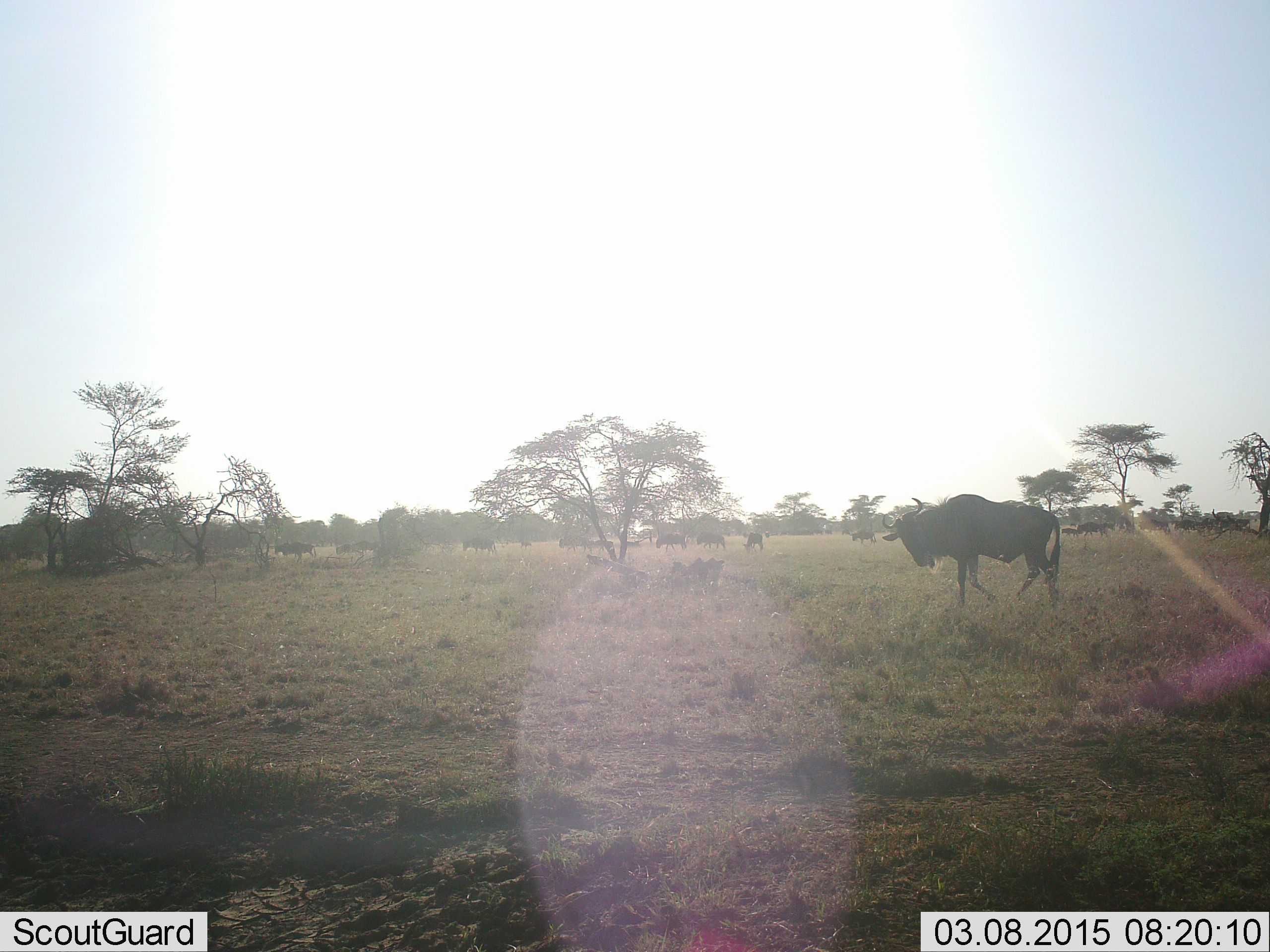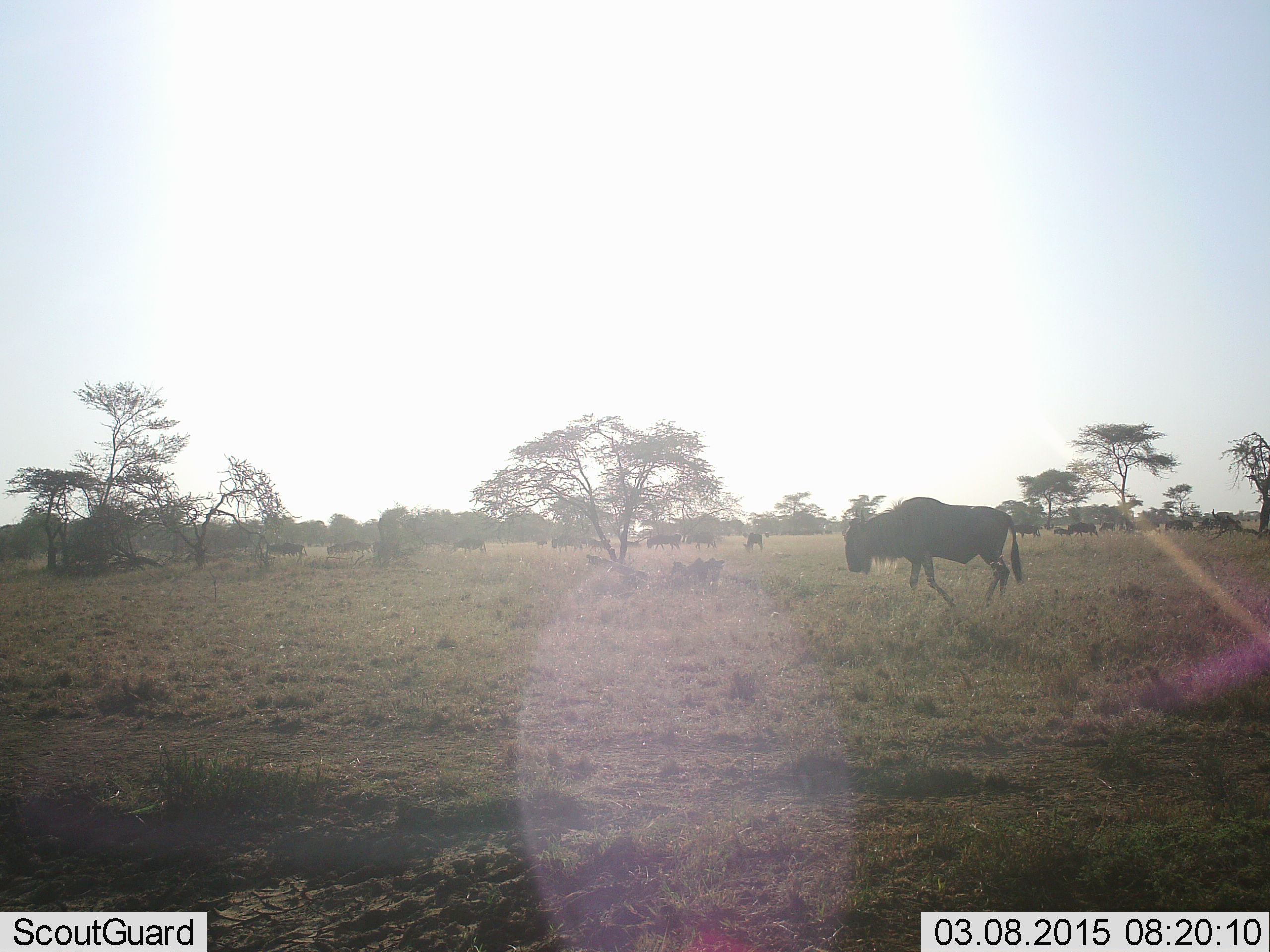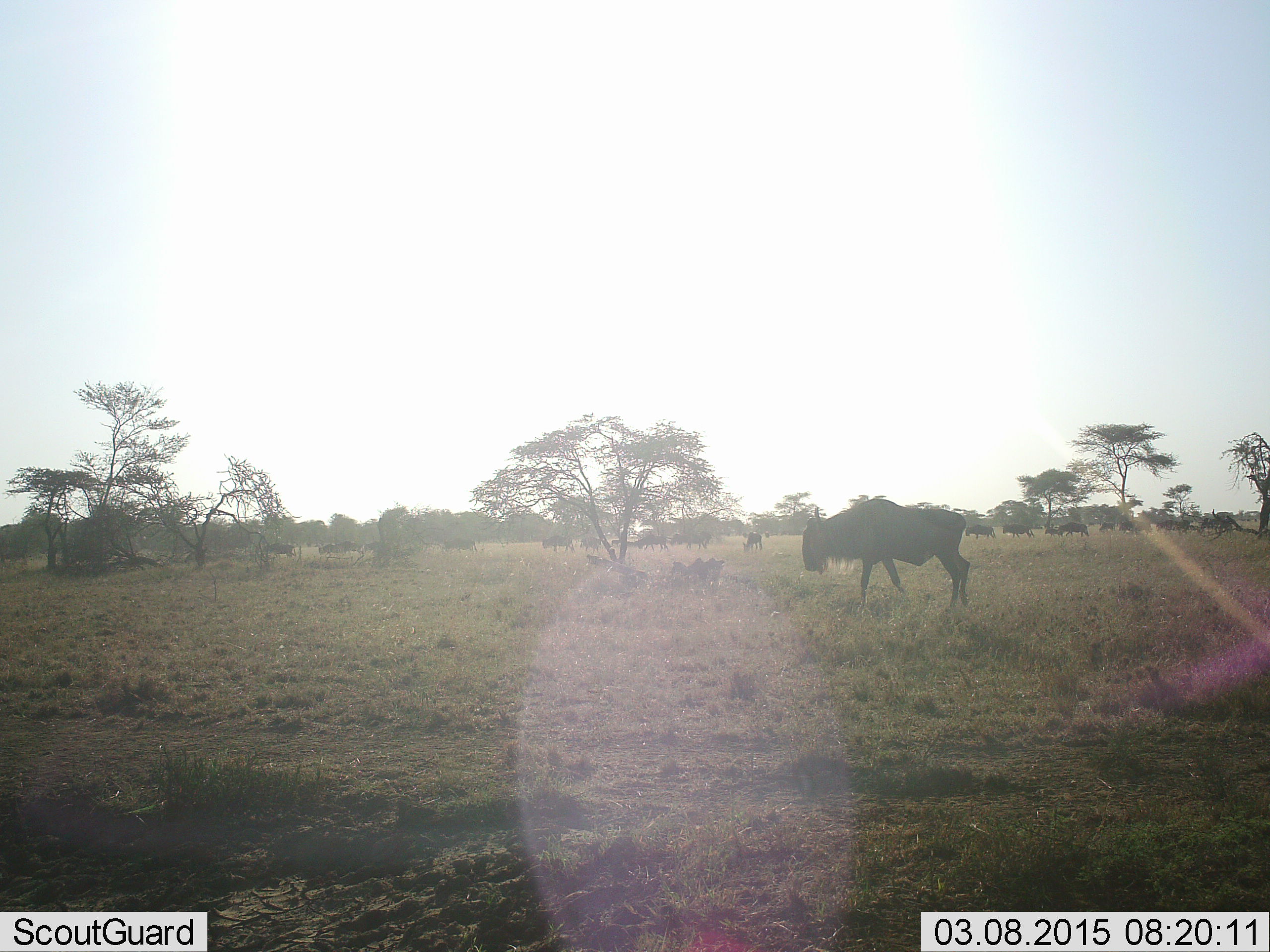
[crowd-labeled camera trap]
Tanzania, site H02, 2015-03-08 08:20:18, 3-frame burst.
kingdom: Animalia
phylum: Chordata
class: Mammalia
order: Artiodactyla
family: Bovidae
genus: Connochaetes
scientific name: Connochaetes taurinus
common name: blue wildebeest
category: wildebeest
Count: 11-50.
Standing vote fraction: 10%.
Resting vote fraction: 0%.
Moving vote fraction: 100%.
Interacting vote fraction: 0%.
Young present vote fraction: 10%.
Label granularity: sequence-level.